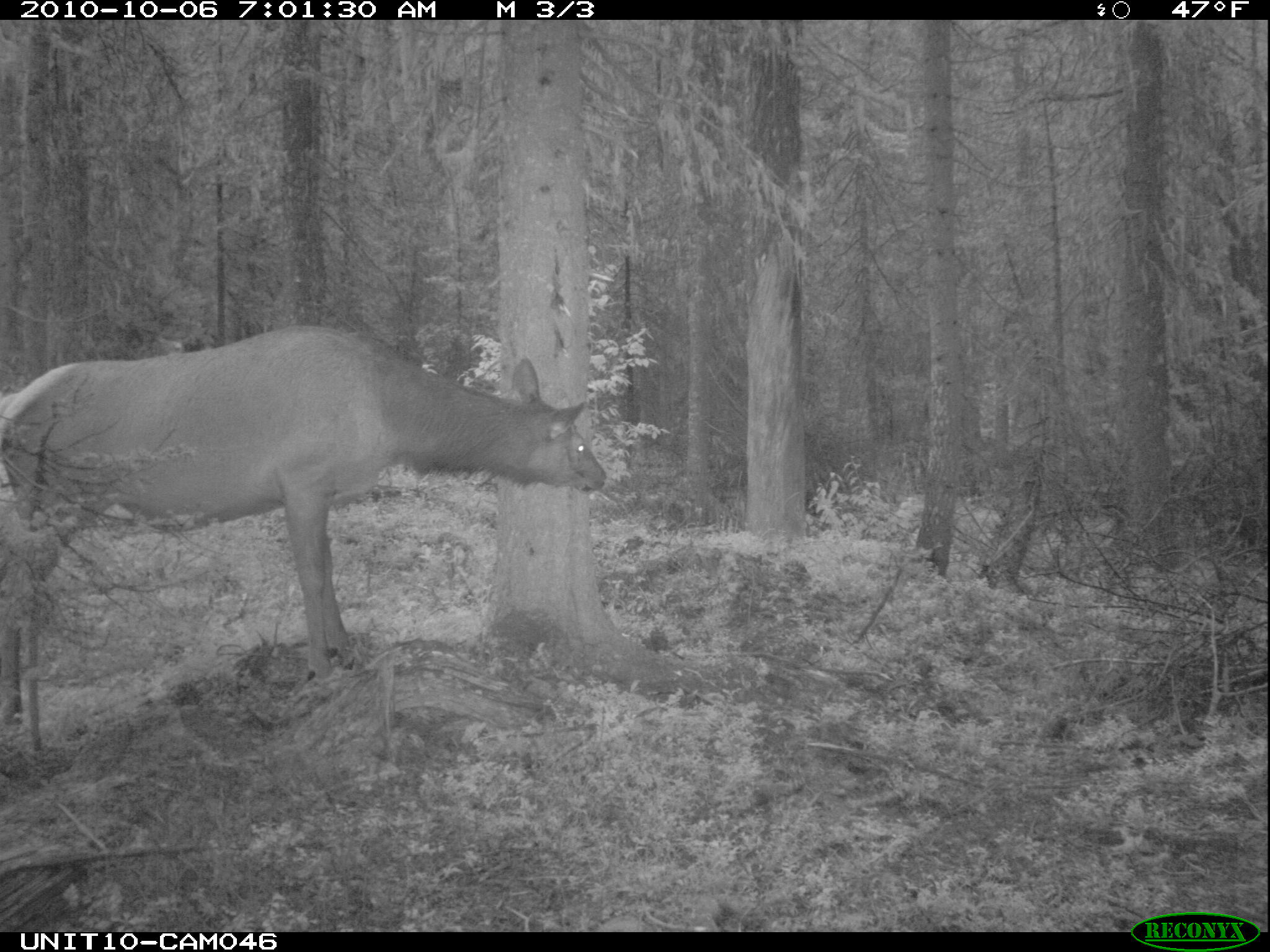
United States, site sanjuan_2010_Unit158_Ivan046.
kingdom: Animalia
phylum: Chordata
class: Mammalia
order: Artiodactyla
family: Cervidae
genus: Cervus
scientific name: Cervus elaphus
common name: red deer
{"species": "Cervus elaphus (red deer)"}